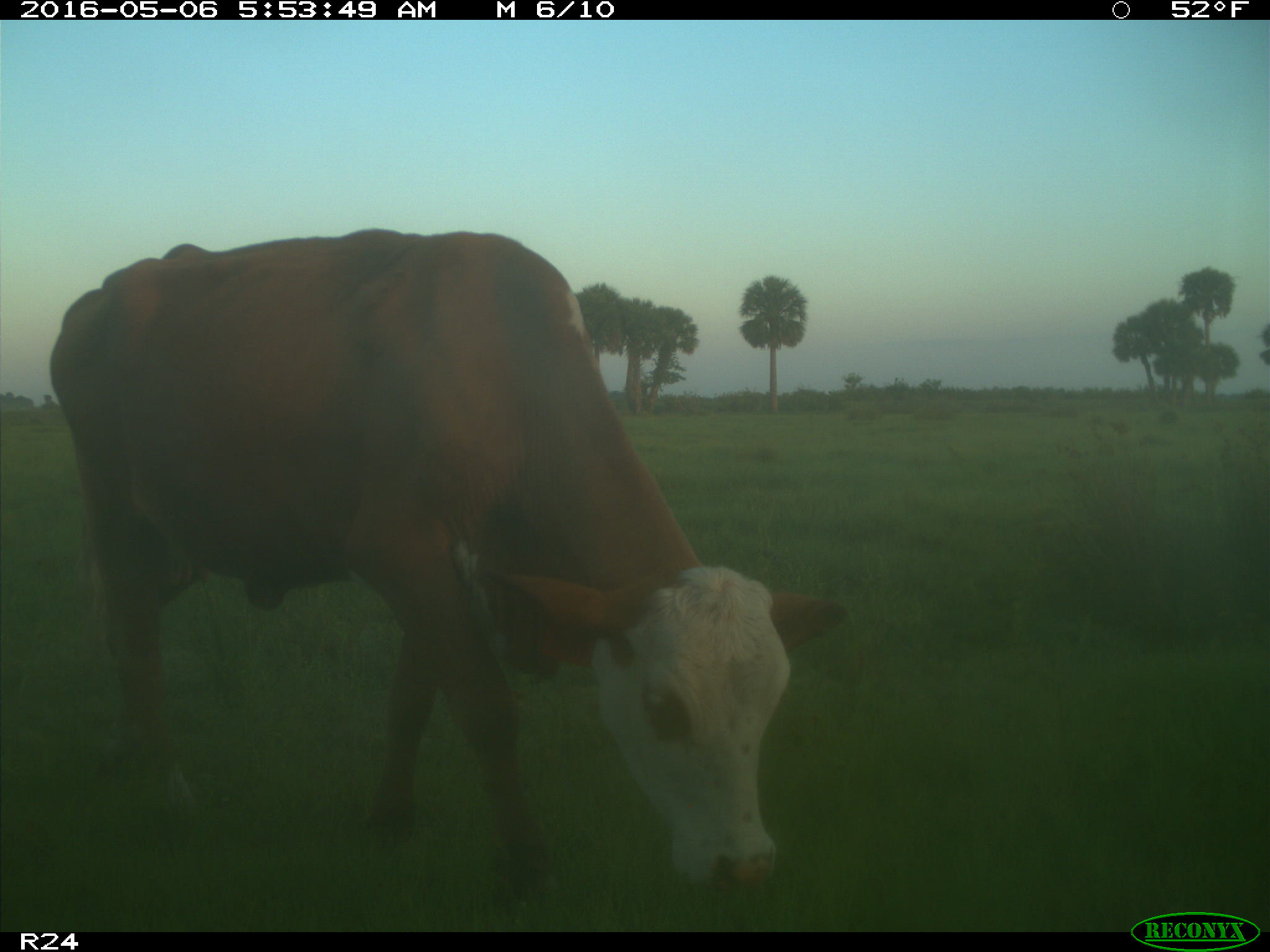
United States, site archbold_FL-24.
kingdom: Animalia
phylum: Chordata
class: Mammalia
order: Artiodactyla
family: Bovidae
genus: Bos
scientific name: Bos taurus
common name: domestic cow